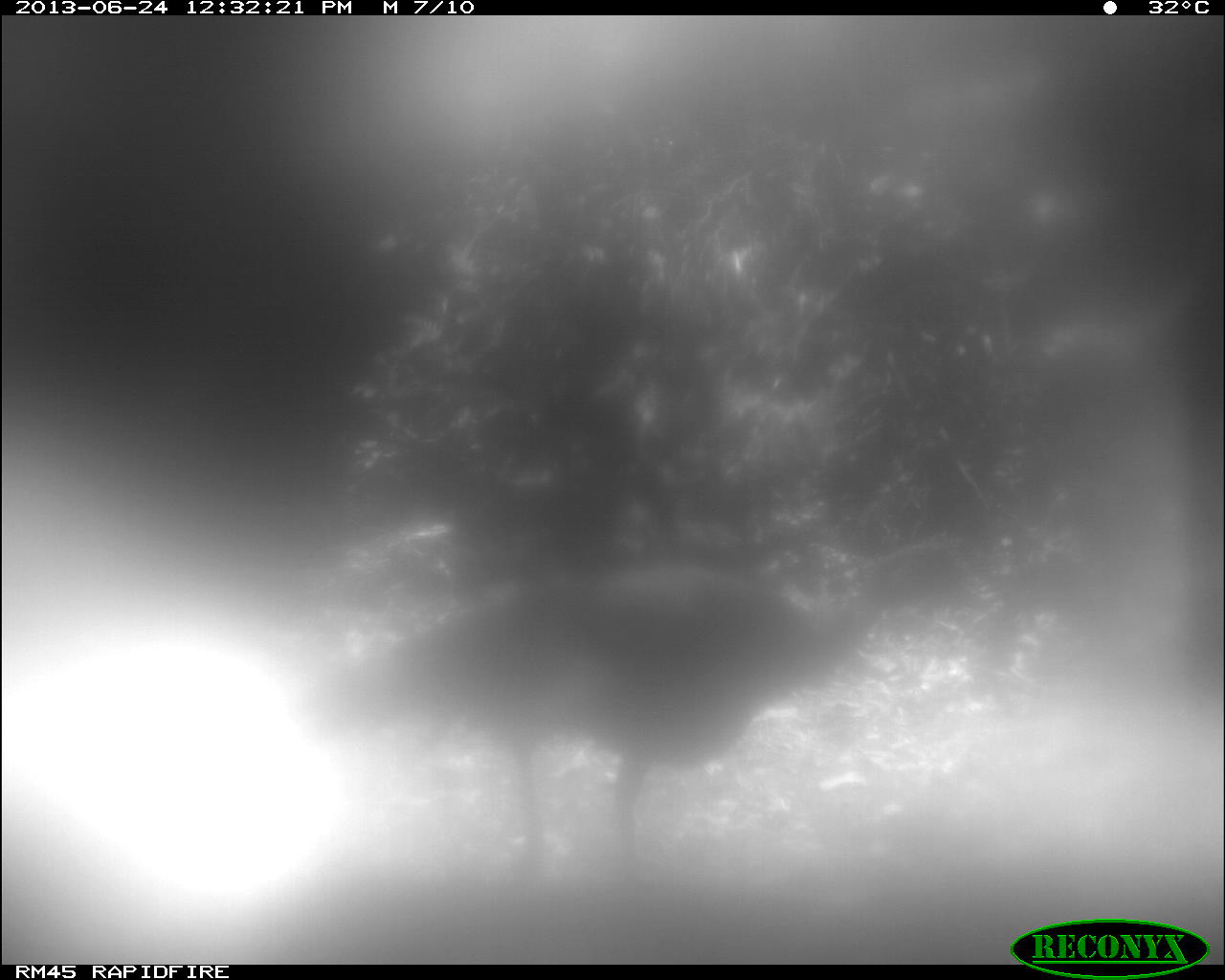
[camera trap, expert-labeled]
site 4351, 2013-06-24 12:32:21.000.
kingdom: Animalia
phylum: Chordata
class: Aves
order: Galliformes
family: Phasianidae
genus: Meleagris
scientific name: Meleagris ocellata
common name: ocellated turkey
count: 1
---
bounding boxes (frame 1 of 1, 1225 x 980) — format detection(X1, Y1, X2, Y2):
meleagris ocellata: detection(310, 538, 998, 872)